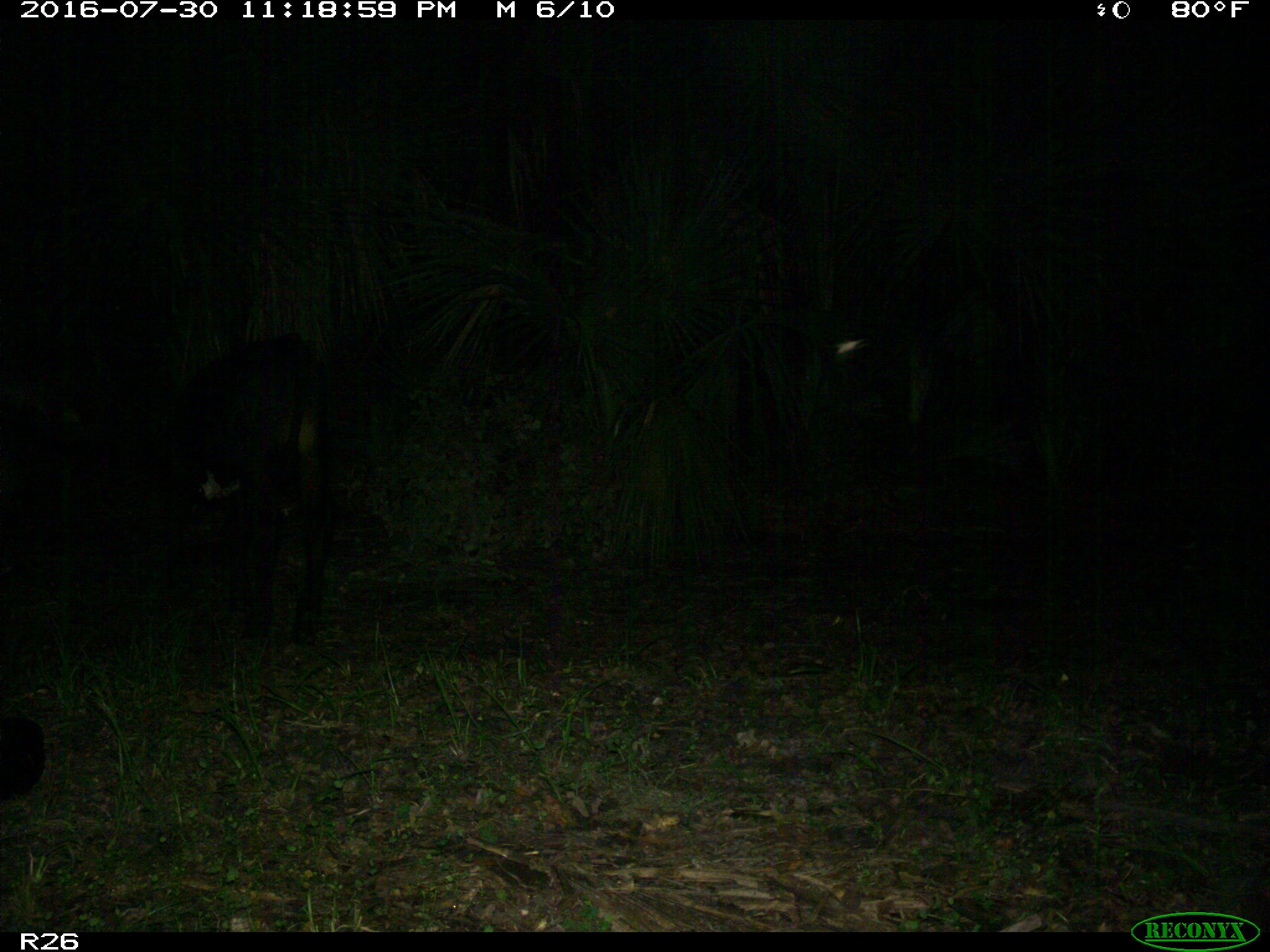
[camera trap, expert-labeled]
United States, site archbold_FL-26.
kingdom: Animalia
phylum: Chordata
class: Mammalia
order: Artiodactyla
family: Bovidae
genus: Bos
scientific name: Bos taurus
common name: domestic cow